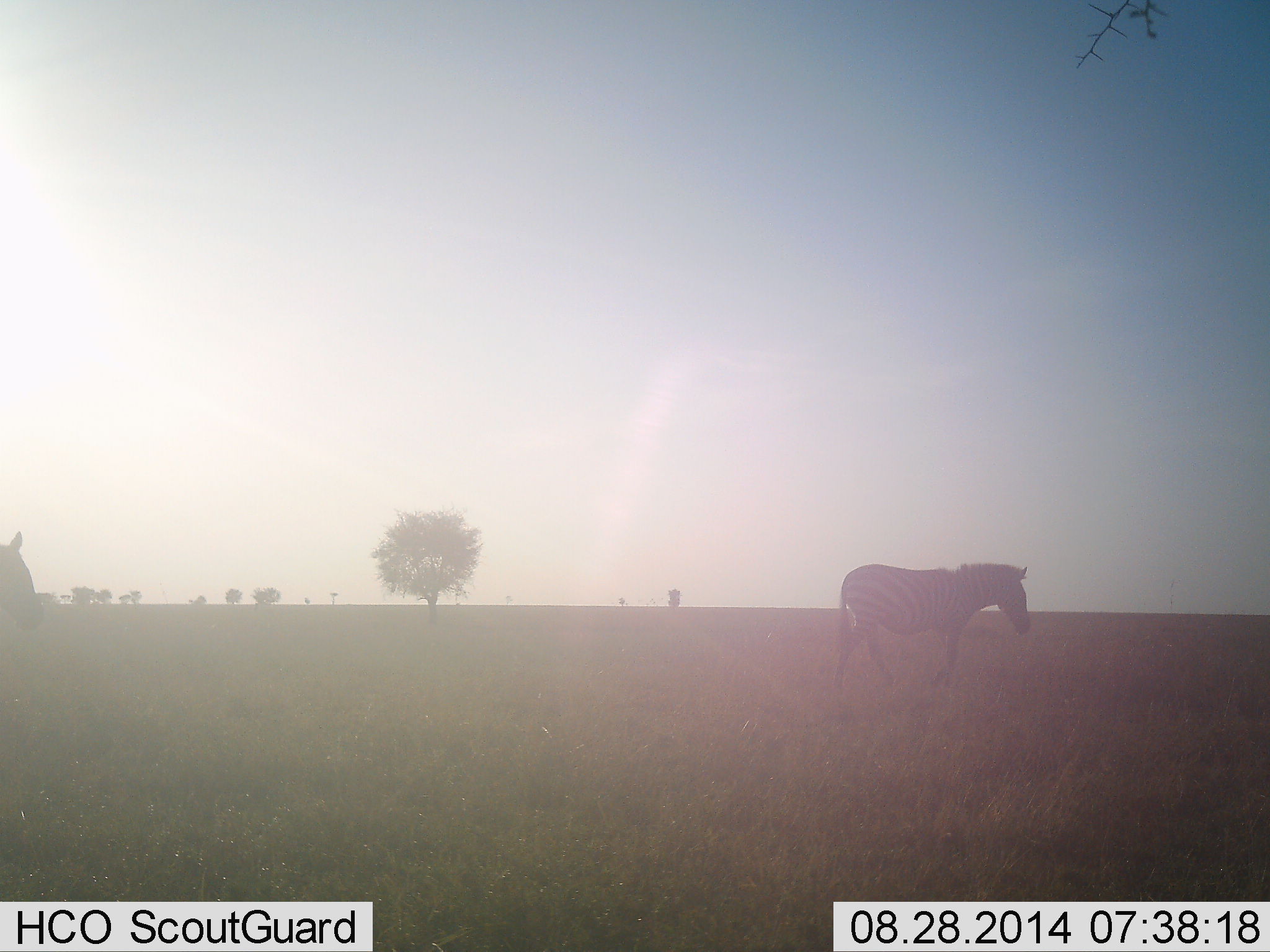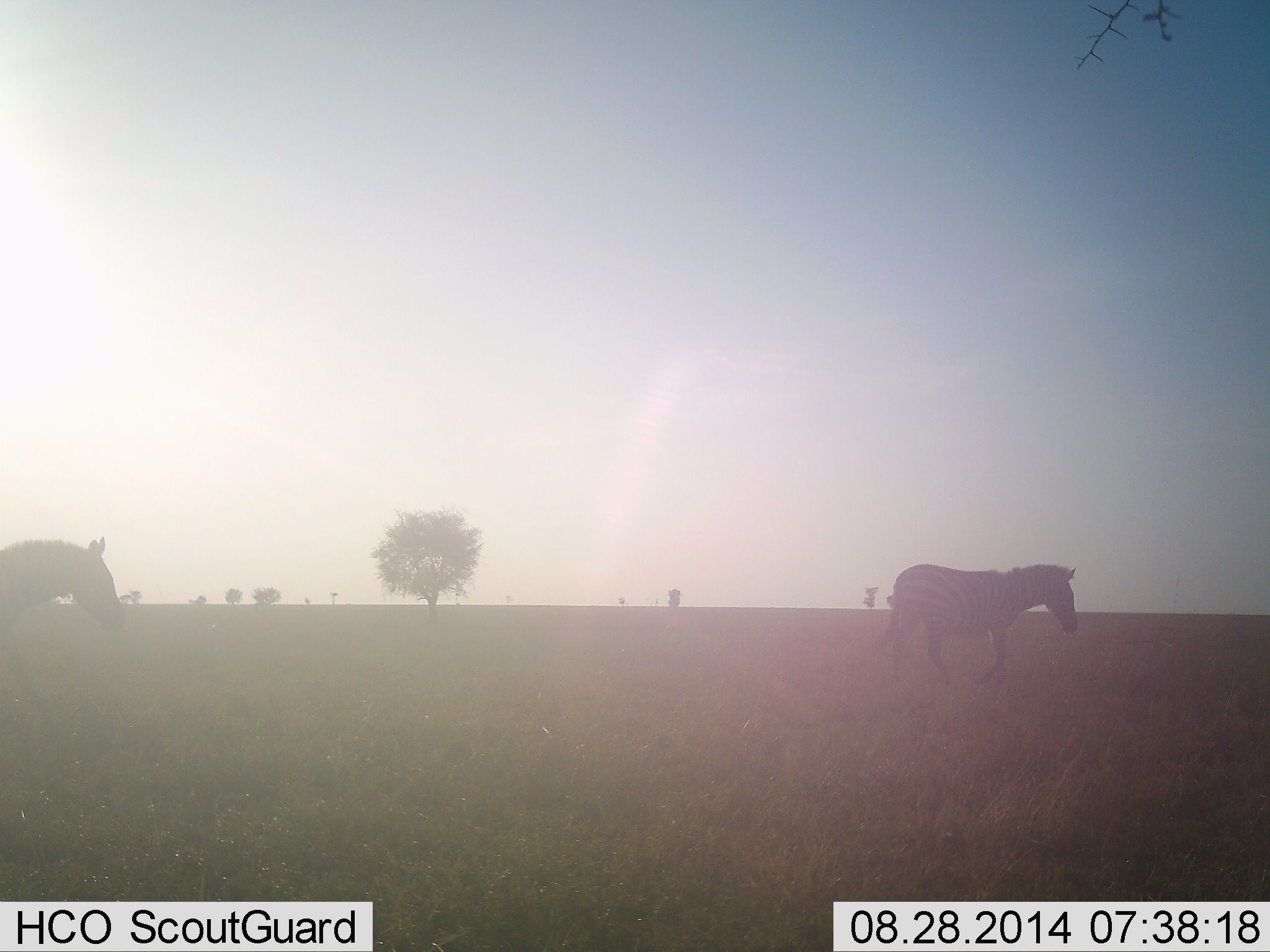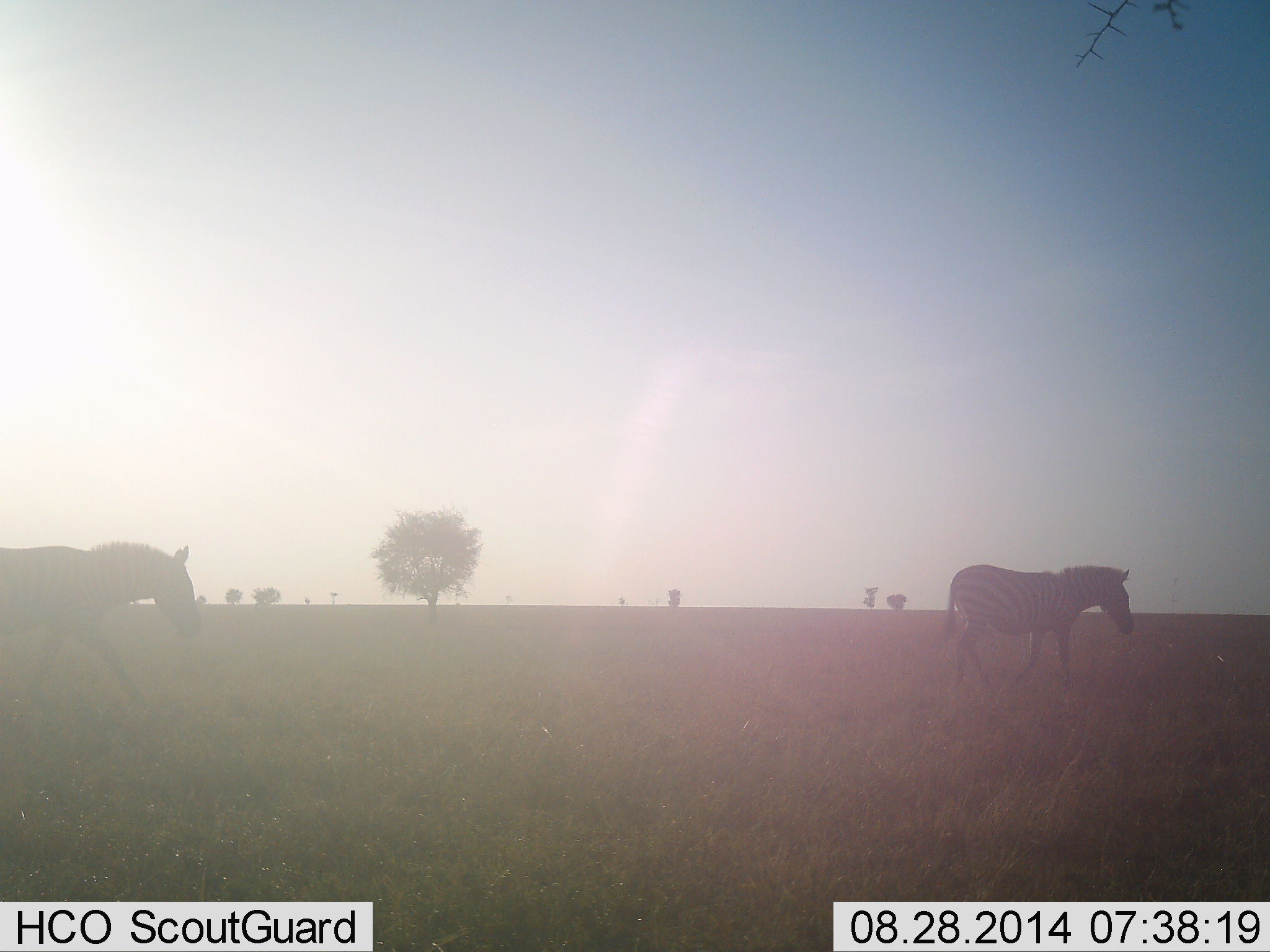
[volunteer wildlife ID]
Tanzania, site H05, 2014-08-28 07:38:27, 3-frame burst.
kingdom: Animalia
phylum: Chordata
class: Mammalia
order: Perissodactyla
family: Equidae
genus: Equus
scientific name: Equus quagga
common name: plains zebra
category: zebra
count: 2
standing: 10%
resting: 0%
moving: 100%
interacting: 0%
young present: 0%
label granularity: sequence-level